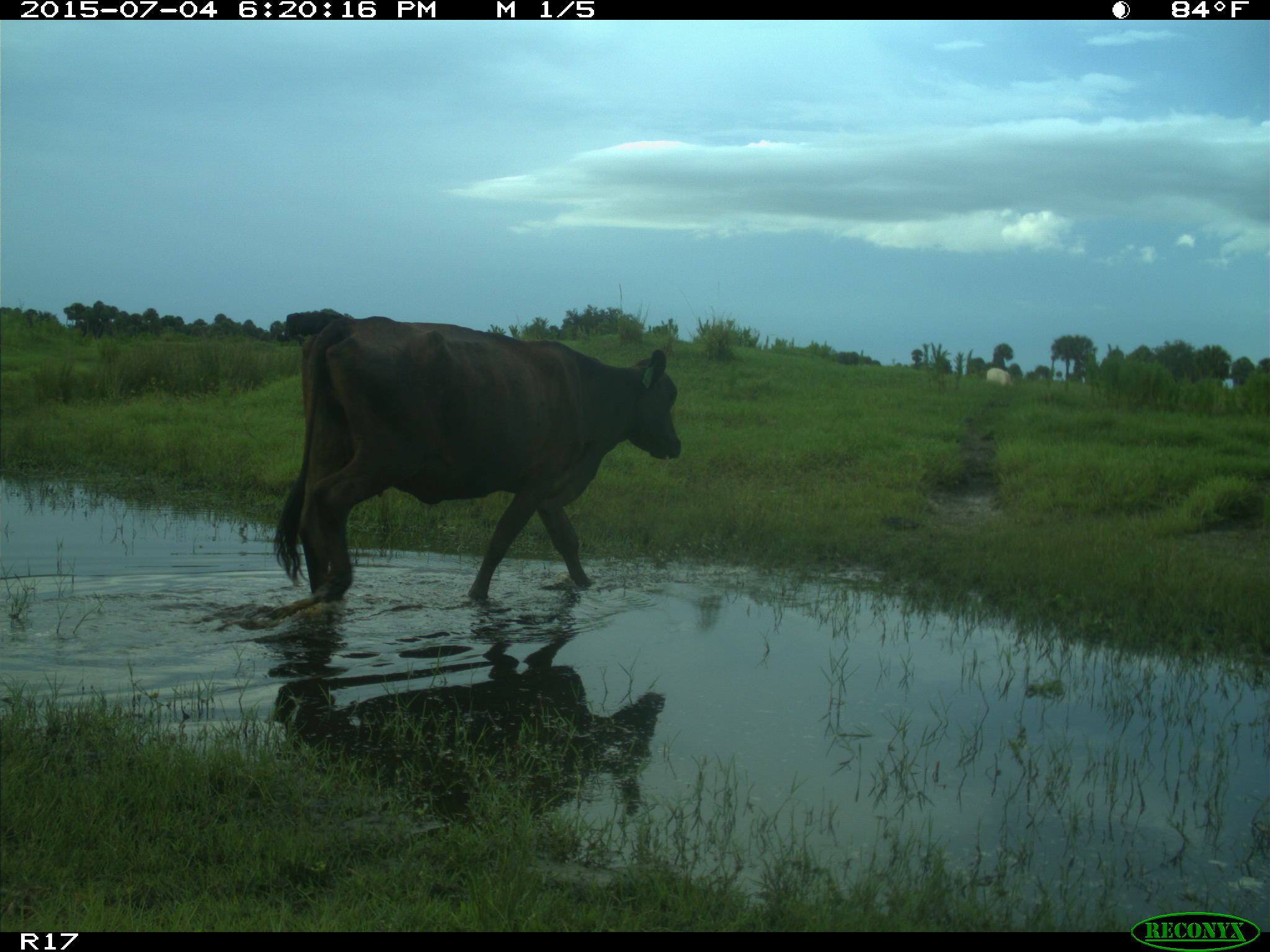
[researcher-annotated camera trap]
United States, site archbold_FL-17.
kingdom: Animalia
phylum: Chordata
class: Mammalia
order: Artiodactyla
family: Bovidae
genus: Bos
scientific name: Bos taurus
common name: domestic cow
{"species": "Bos taurus (domestic cow)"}